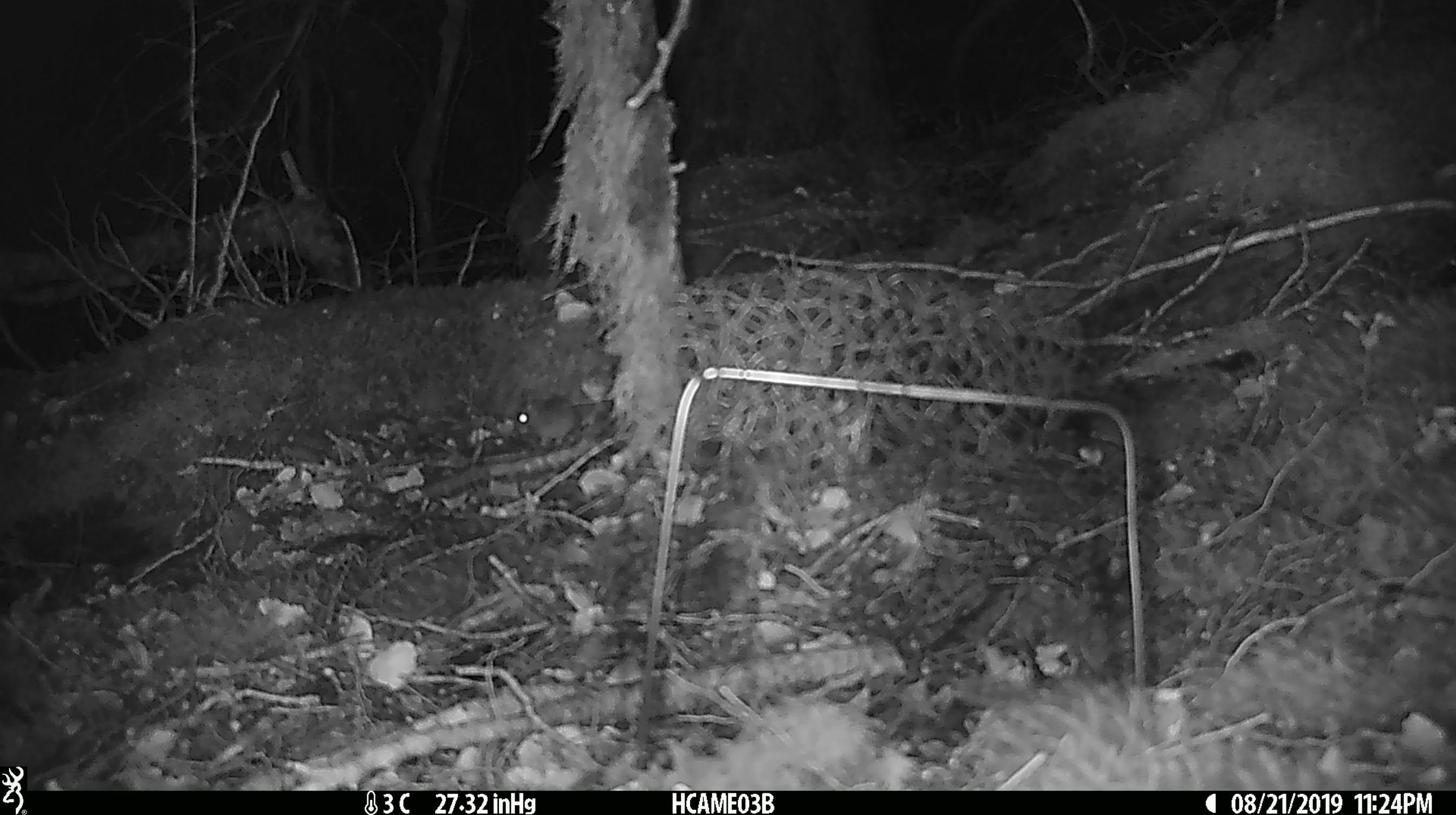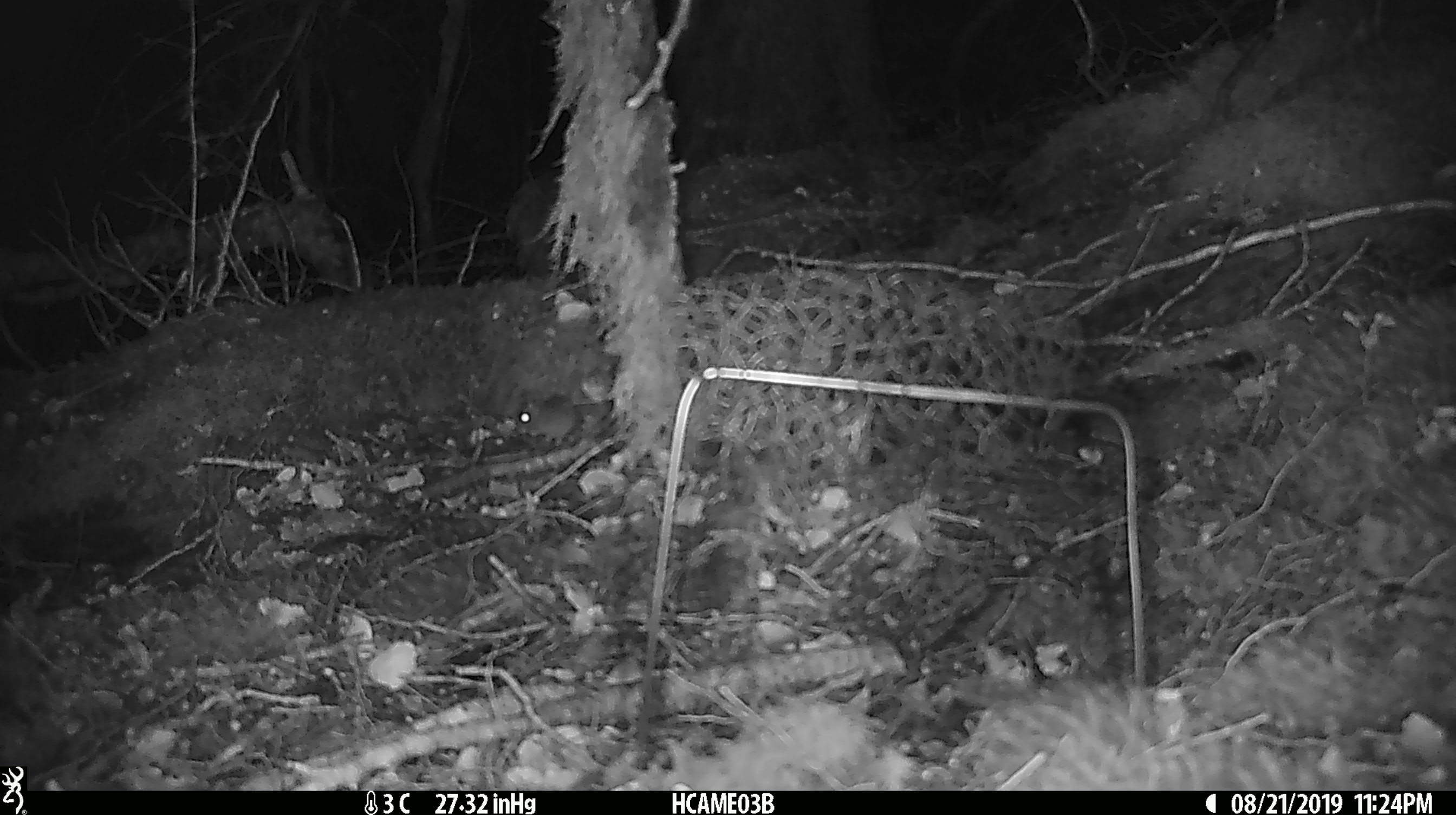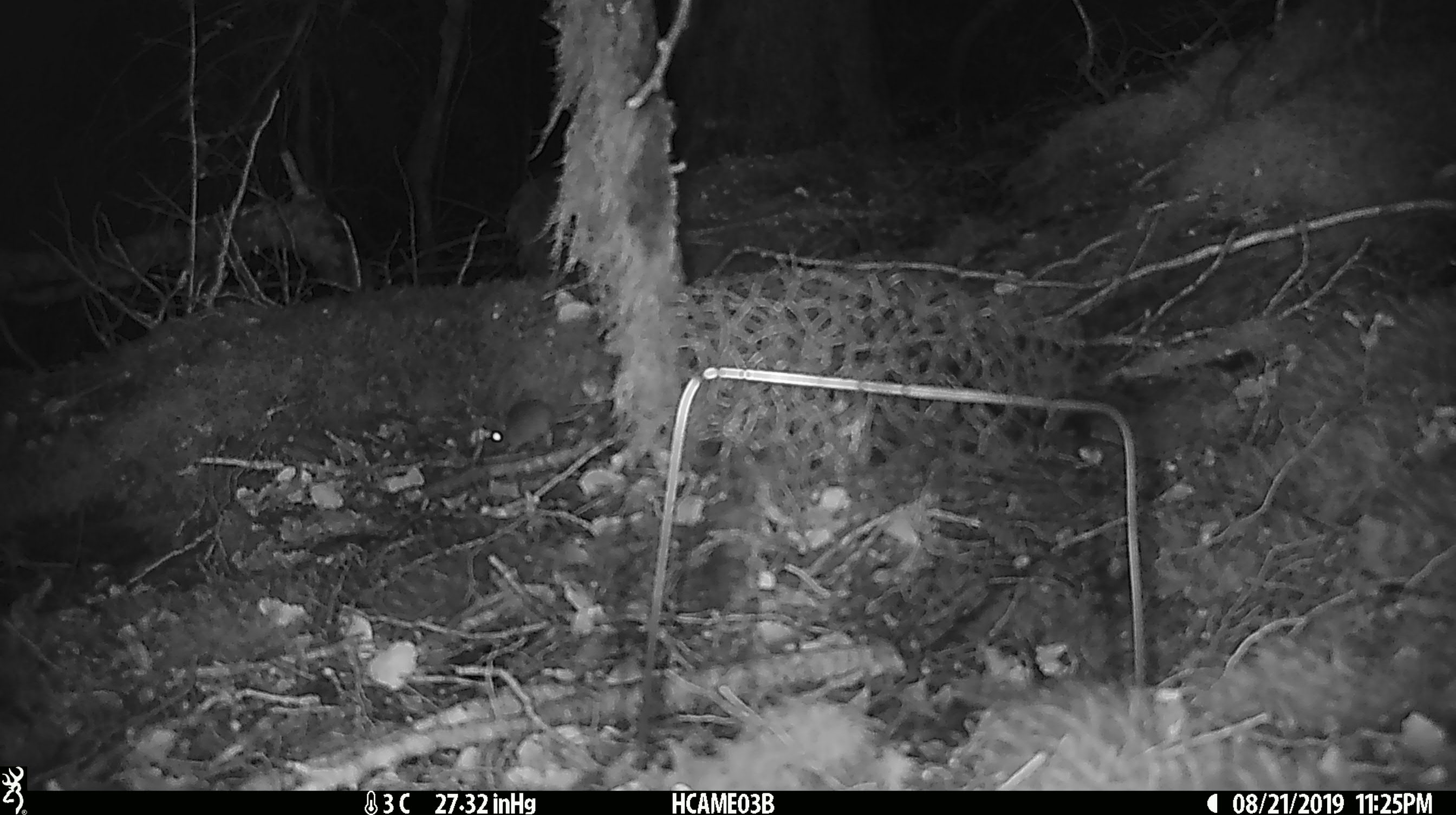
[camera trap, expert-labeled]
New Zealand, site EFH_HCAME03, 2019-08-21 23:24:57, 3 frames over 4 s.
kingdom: Animalia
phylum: Chordata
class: Mammalia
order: Rodentia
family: Muridae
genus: Mus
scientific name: Mus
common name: mouse